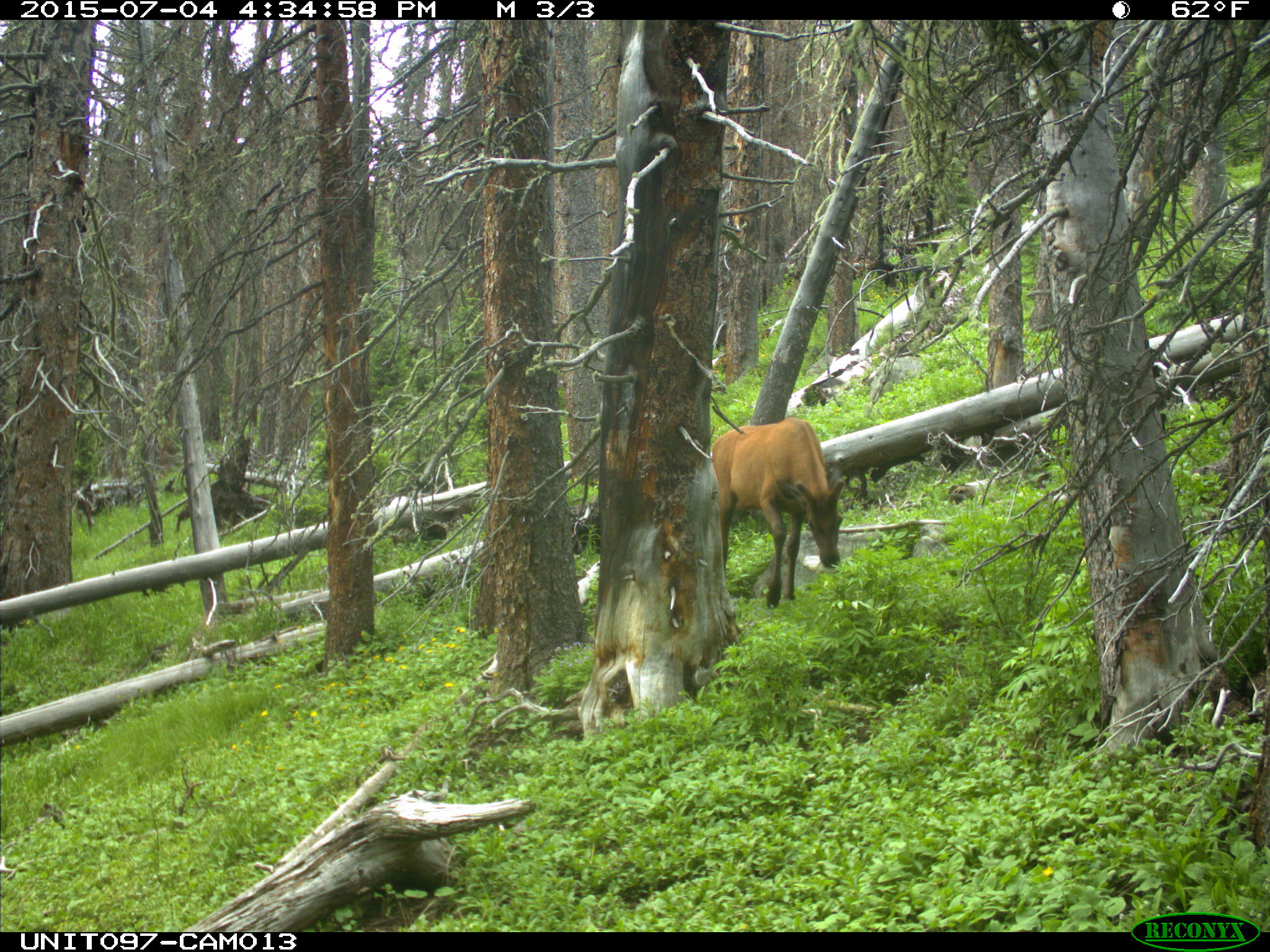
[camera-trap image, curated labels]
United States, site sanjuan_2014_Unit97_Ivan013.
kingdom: Animalia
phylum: Chordata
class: Mammalia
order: Artiodactyla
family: Cervidae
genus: Cervus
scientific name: Cervus elaphus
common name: red deer